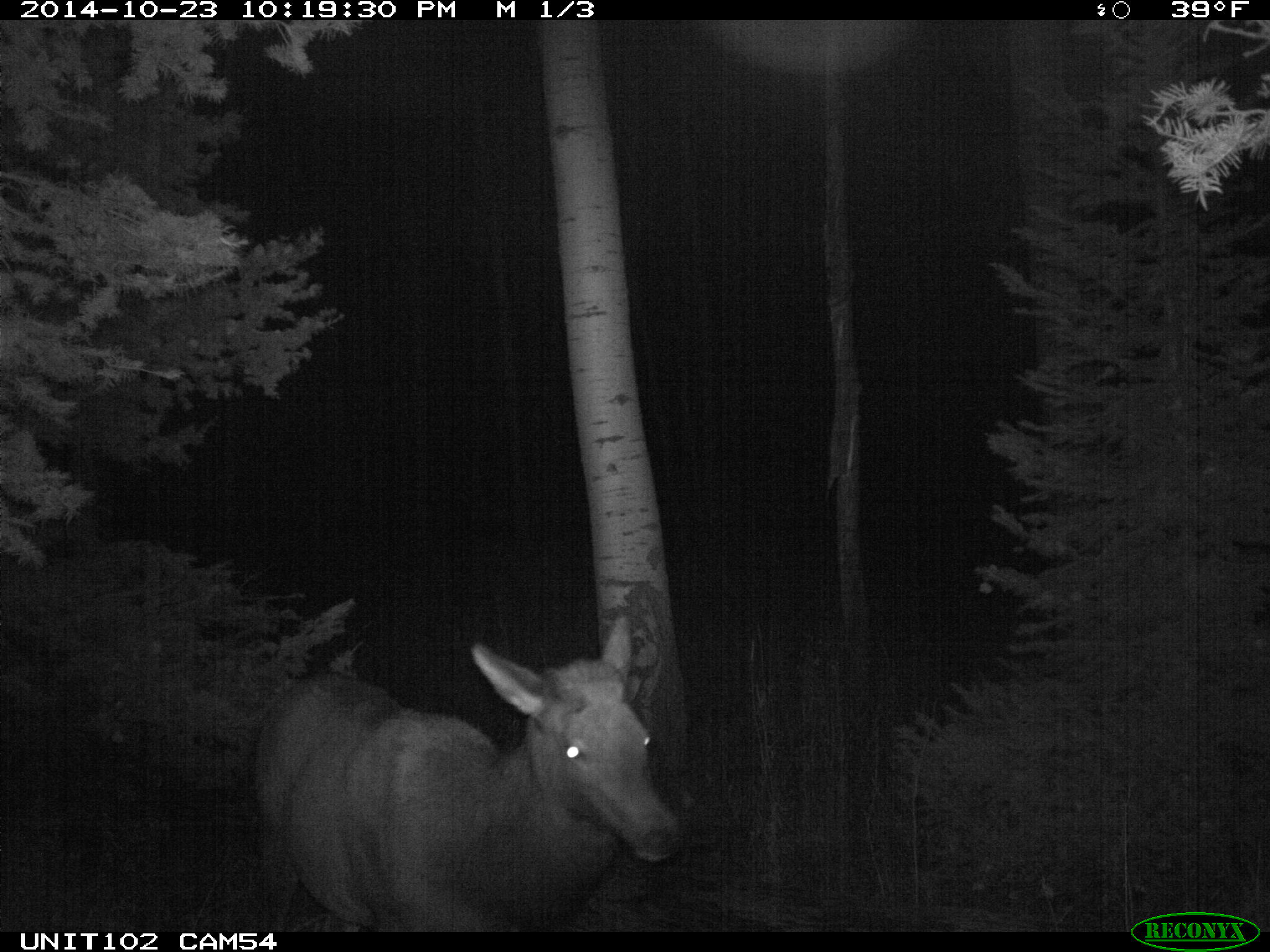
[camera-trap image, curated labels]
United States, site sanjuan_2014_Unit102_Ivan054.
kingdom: Animalia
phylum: Chordata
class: Mammalia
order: Artiodactyla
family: Cervidae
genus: Cervus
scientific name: Cervus elaphus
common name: red deer